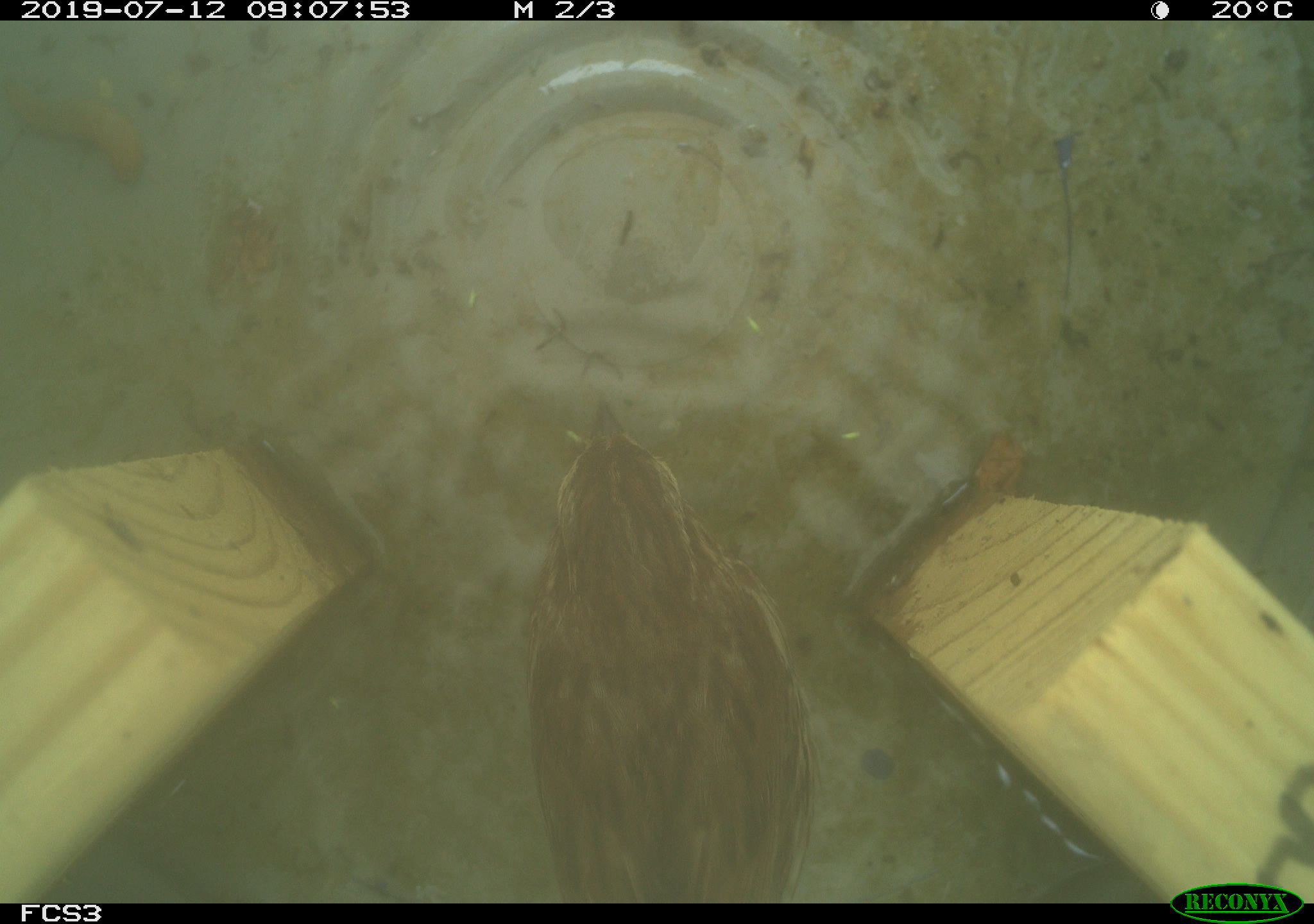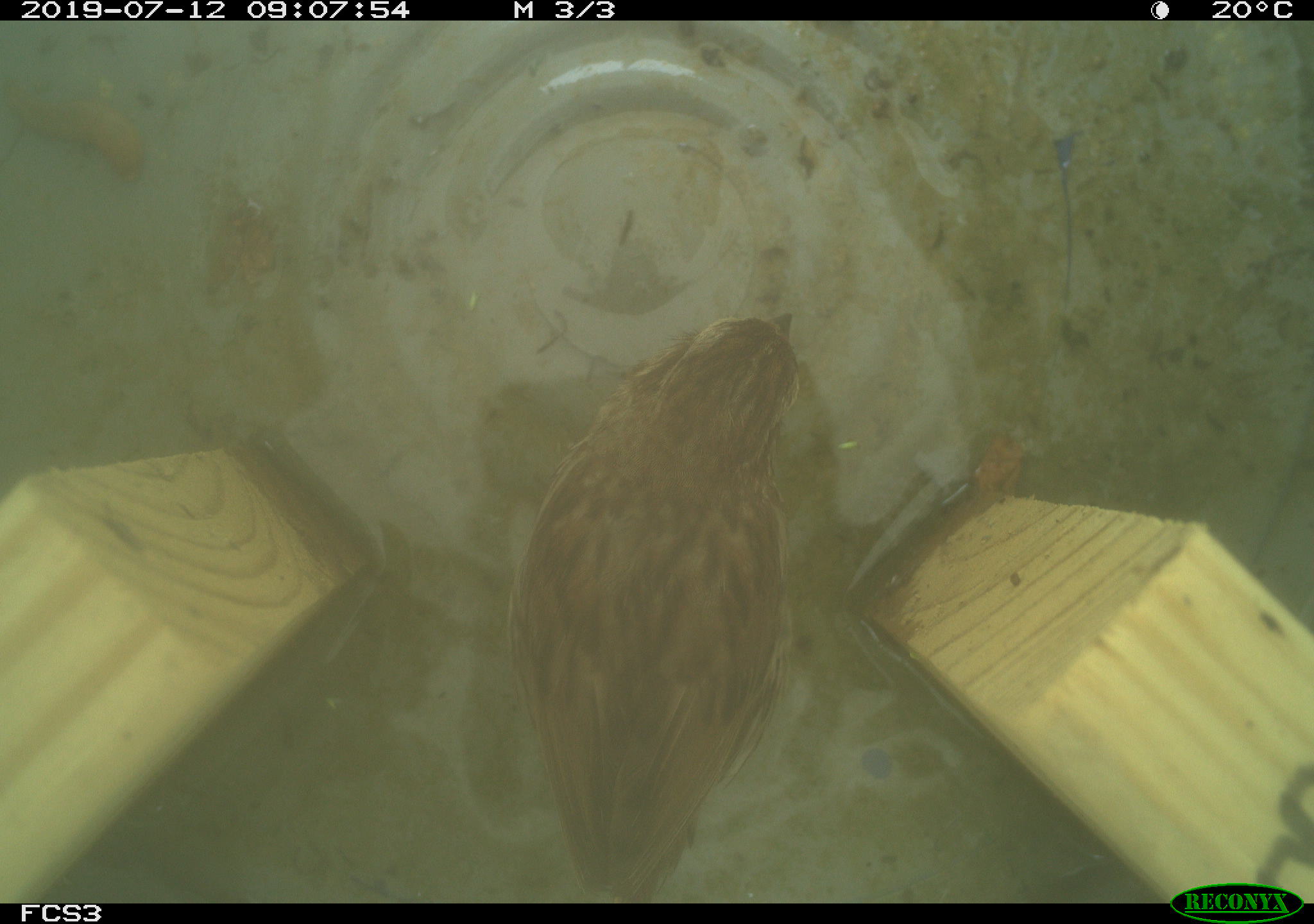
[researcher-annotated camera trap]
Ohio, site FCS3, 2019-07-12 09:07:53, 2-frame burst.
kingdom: Animalia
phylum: Chordata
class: Aves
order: Passeriformes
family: Passerellidae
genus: Melospiza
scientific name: Melospiza melodia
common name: song sparrow